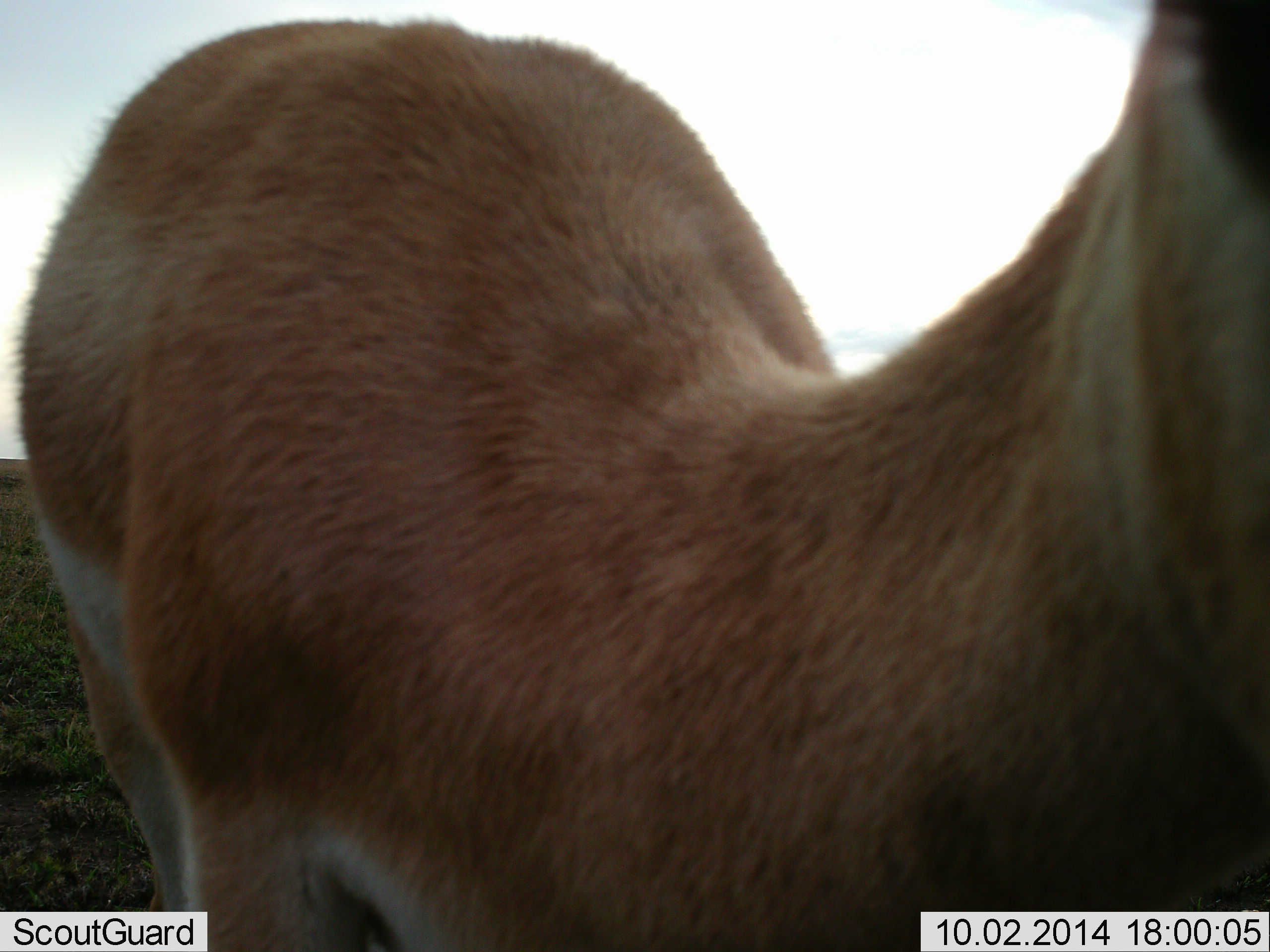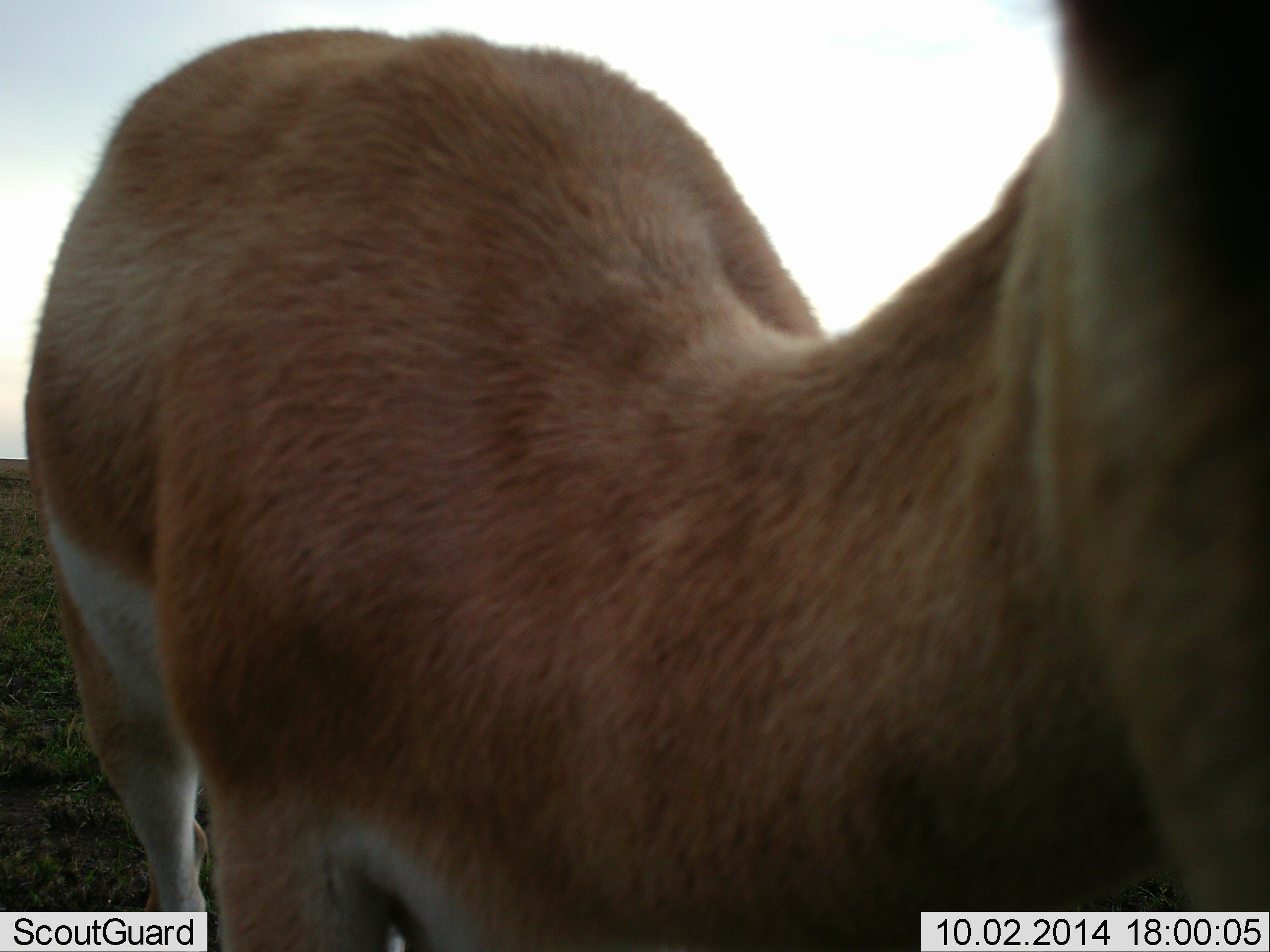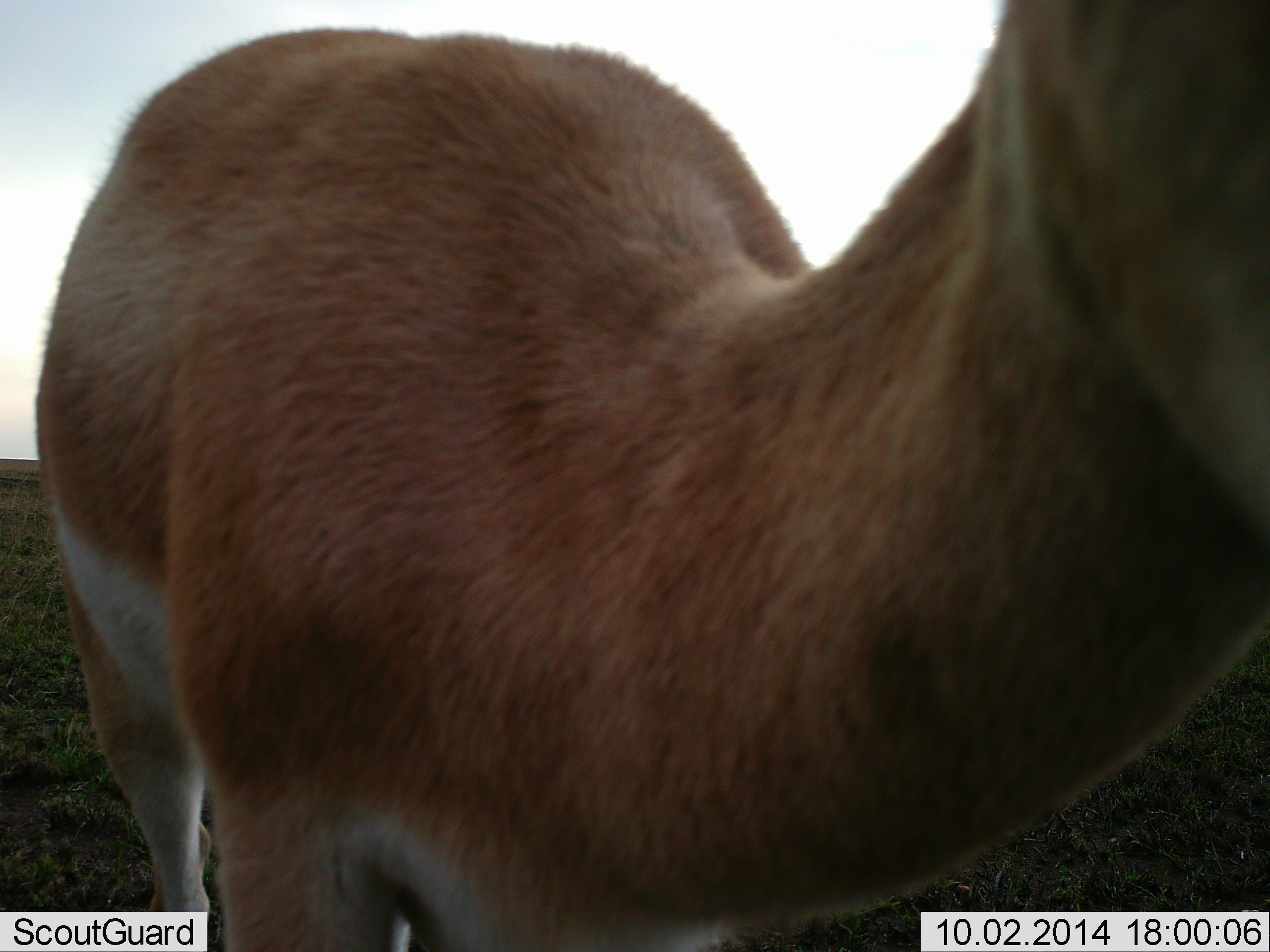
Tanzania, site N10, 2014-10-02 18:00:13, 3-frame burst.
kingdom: Animalia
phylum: Chordata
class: Mammalia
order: Artiodactyla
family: Bovidae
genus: Nanger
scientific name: Nanger granti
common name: grant's gazelle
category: gazellegrants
Gazellegrants (grant's gazelle) (Nanger granti), count 1. Behavior (volunteer vote fractions): standing 91%, resting 0%, moving 9%, interacting 18%. Young present (vote fraction): 0%. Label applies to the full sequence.